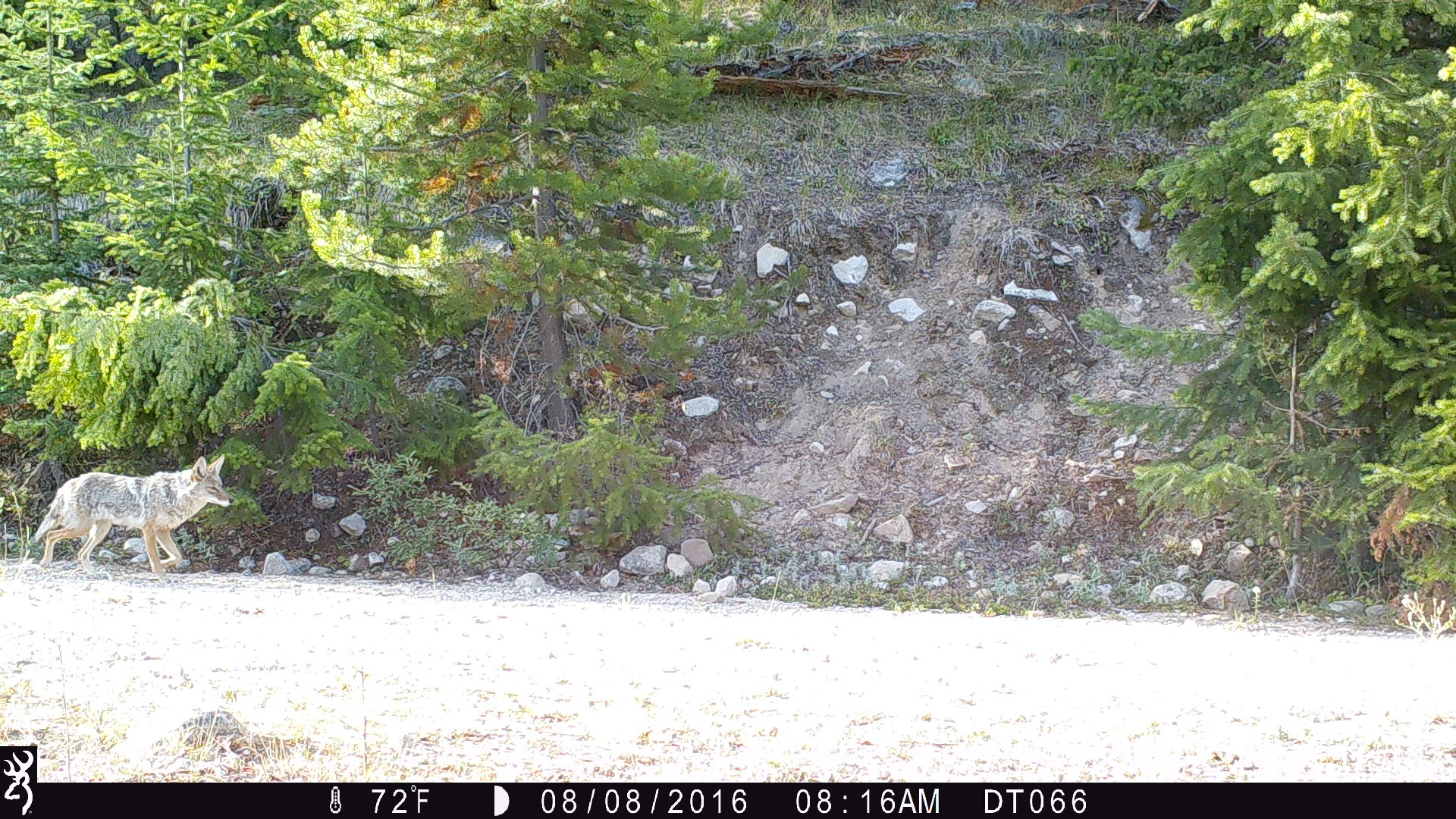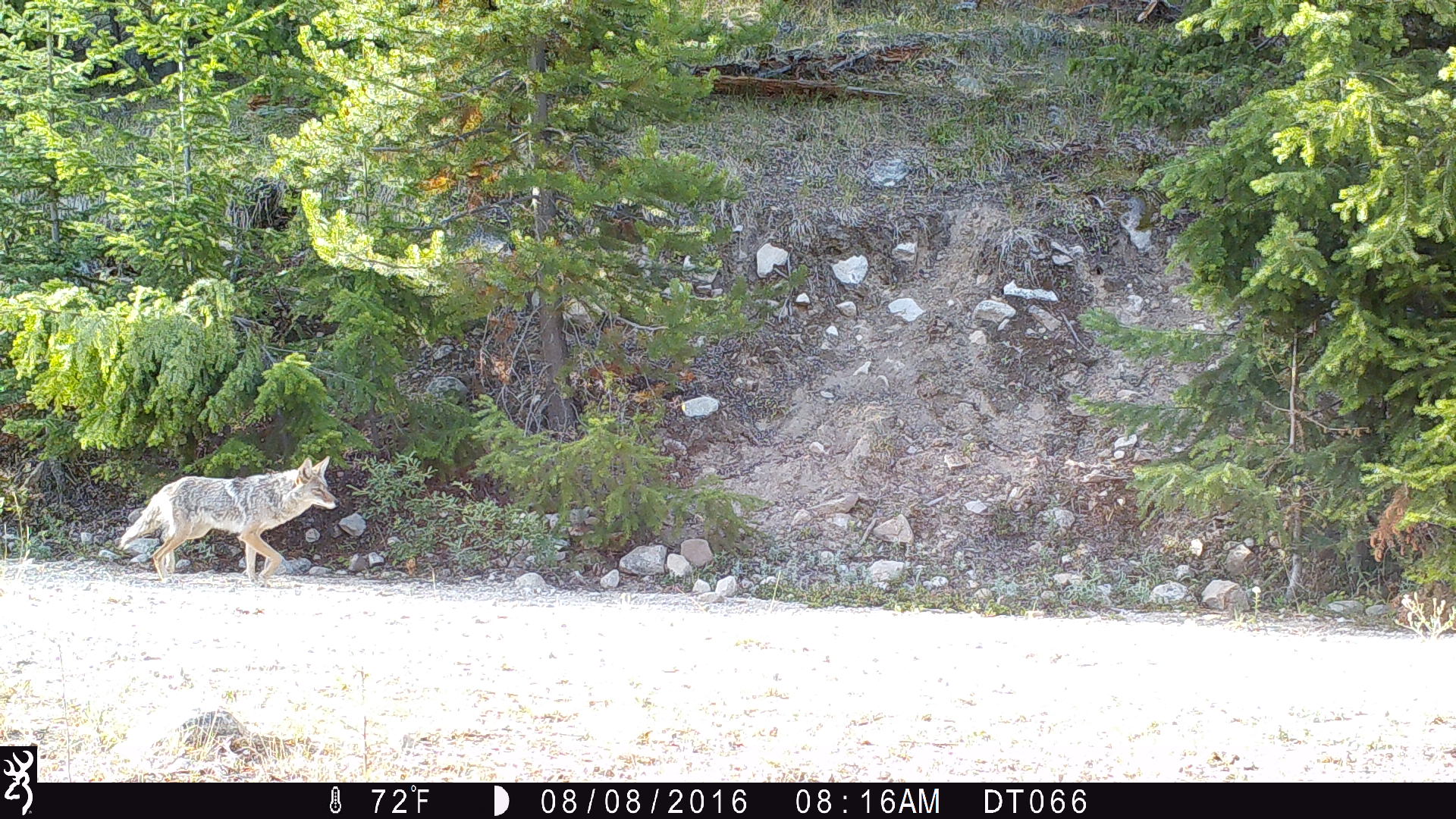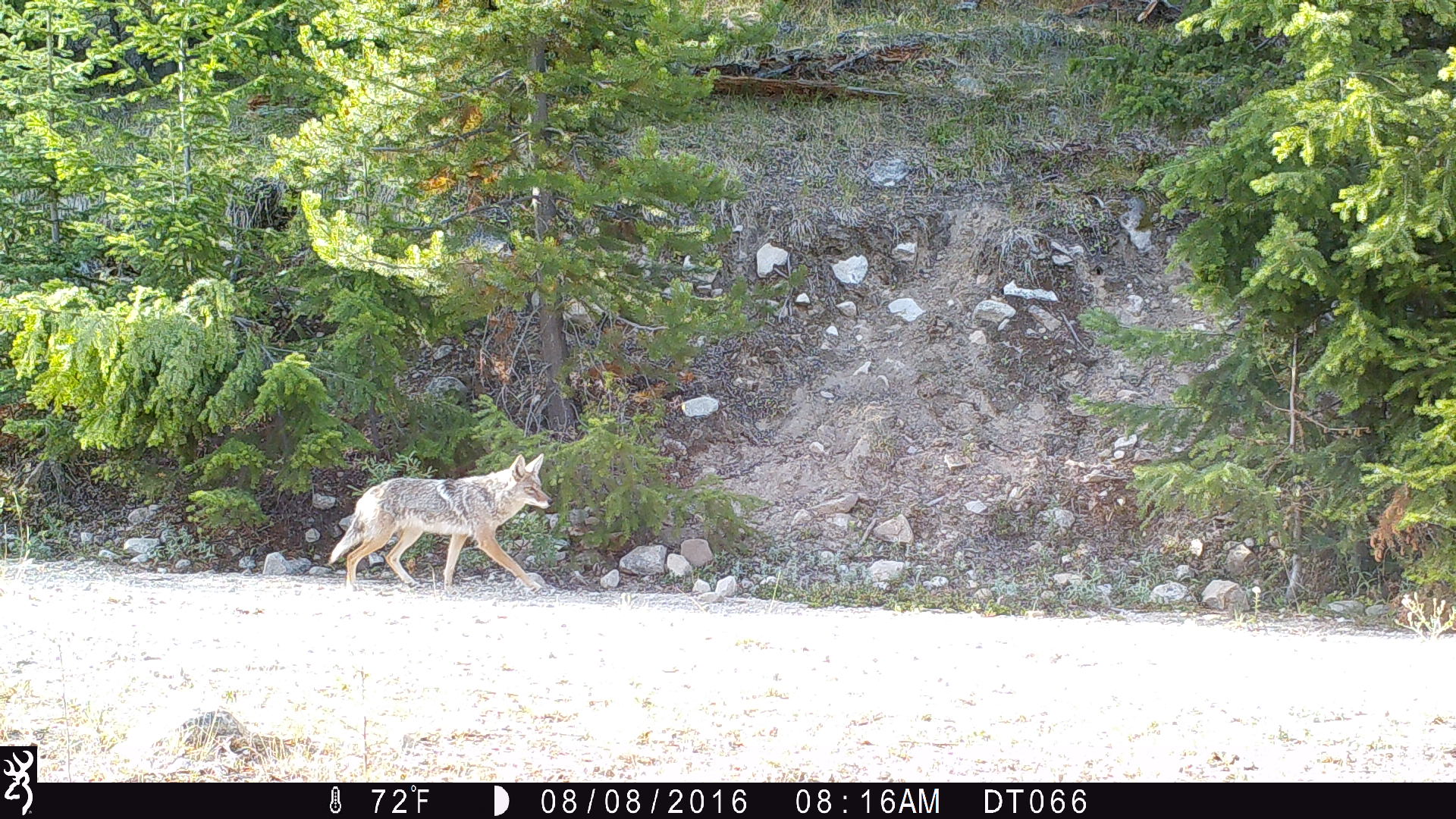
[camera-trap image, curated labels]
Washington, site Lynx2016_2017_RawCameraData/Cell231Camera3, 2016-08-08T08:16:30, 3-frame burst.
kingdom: Animalia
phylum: Chordata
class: Mammalia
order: Carnivora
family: Canidae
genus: Canis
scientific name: Canis latrans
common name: coyote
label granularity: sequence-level